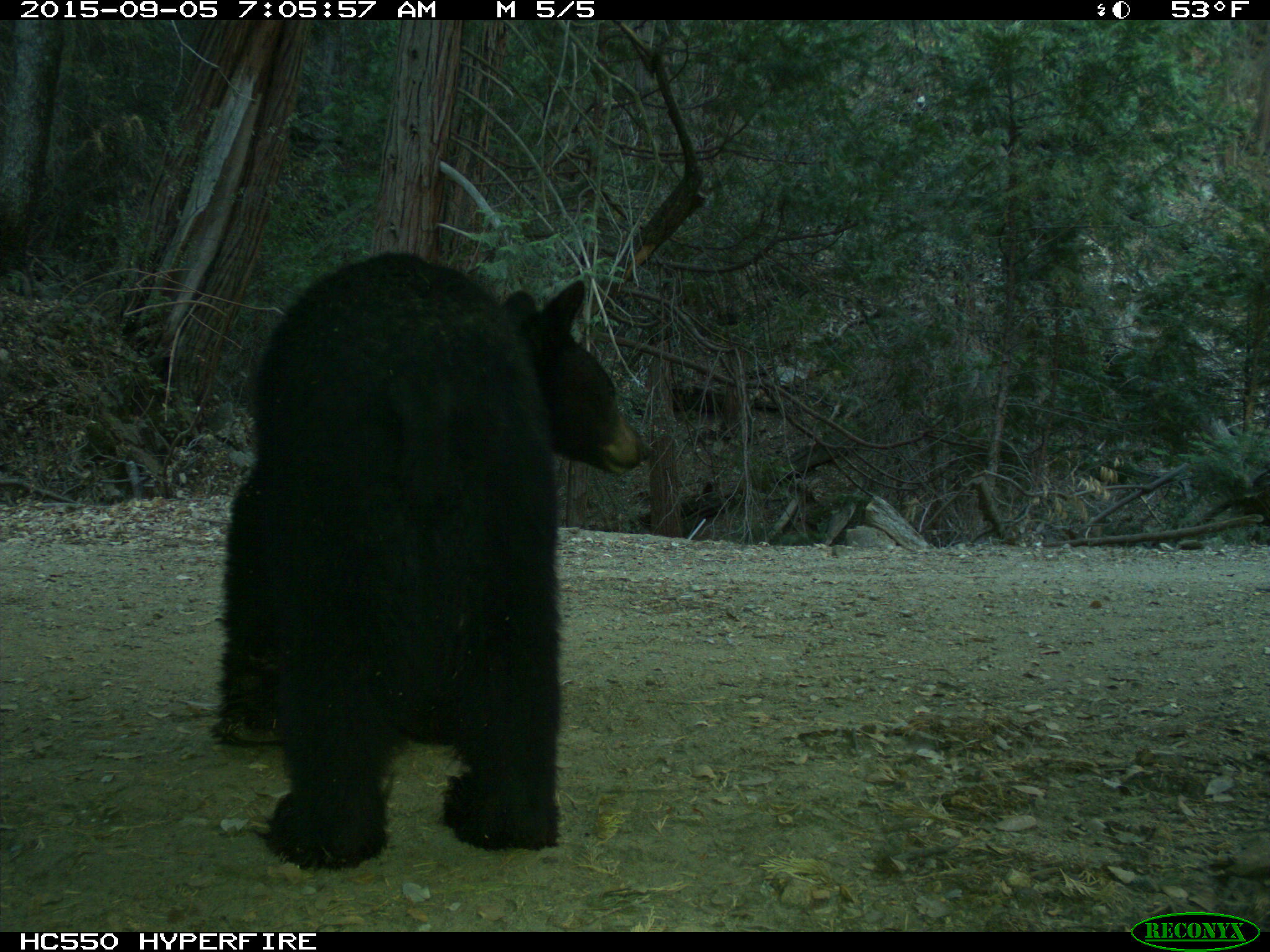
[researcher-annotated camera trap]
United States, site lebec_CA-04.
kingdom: Animalia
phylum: Chordata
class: Mammalia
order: Carnivora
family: Ursidae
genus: Ursus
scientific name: Ursus americanus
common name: american black bear